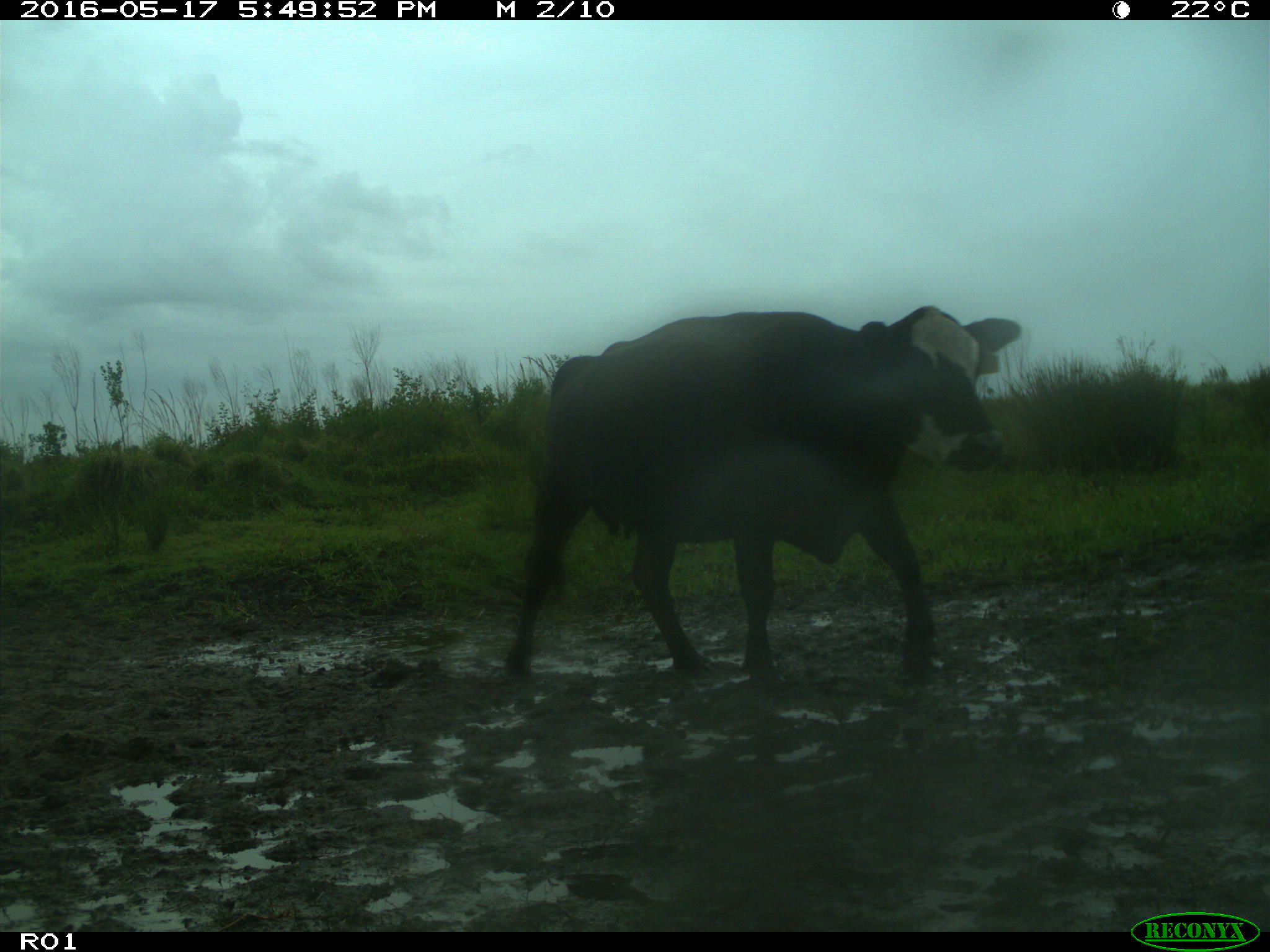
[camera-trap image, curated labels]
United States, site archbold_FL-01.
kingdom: Animalia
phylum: Chordata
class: Mammalia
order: Artiodactyla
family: Bovidae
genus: Bos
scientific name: Bos taurus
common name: domestic cow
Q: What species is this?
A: Bos taurus (domestic cow).